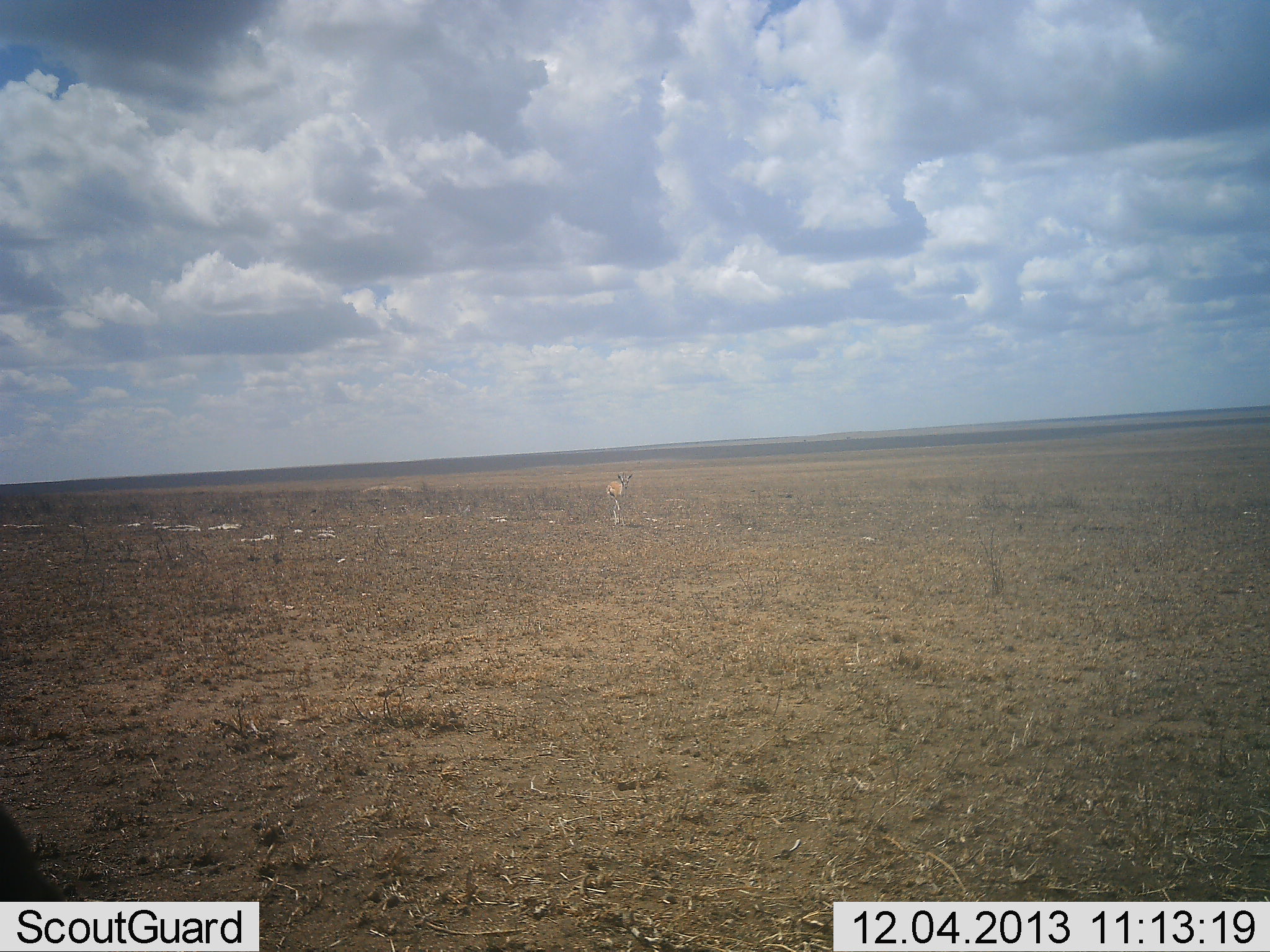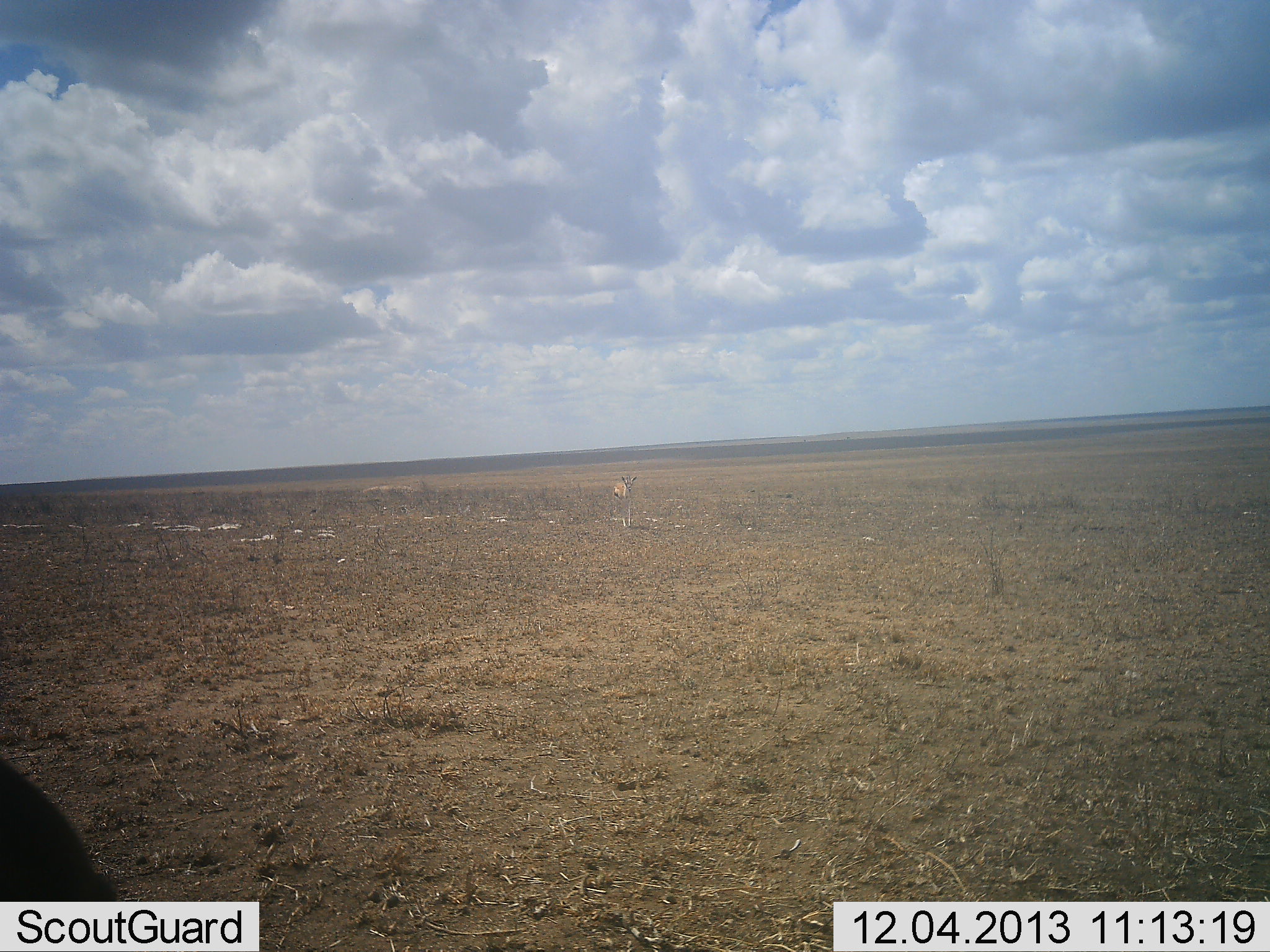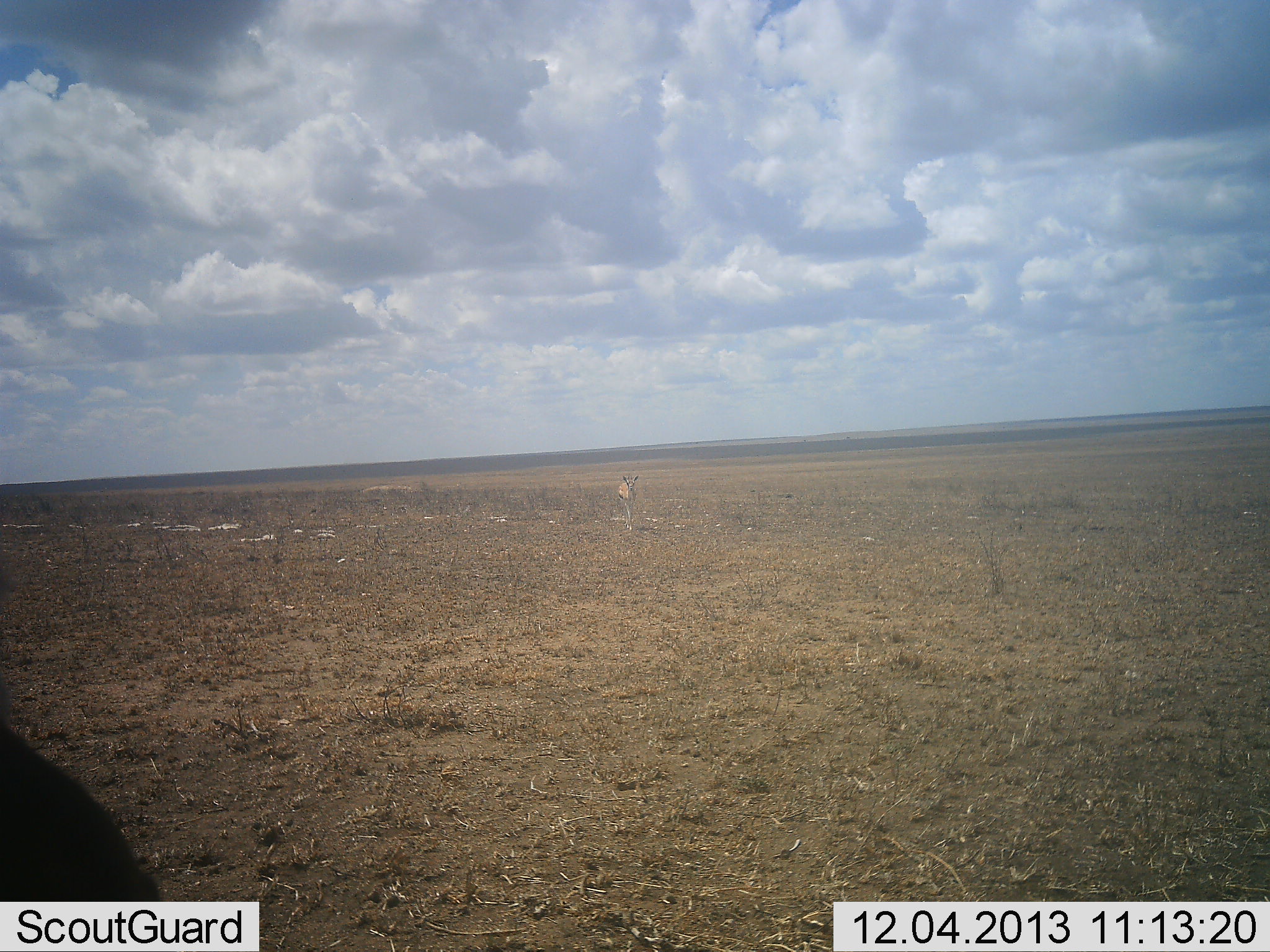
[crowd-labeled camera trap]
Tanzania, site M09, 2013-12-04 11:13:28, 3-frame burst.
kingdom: Animalia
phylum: Chordata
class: Mammalia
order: Artiodactyla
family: Bovidae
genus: Eudorcas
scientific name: Eudorcas thomsonii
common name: thomson's gazelle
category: gazellethomsons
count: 1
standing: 20%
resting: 0%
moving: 73%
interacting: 0%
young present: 7%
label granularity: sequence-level